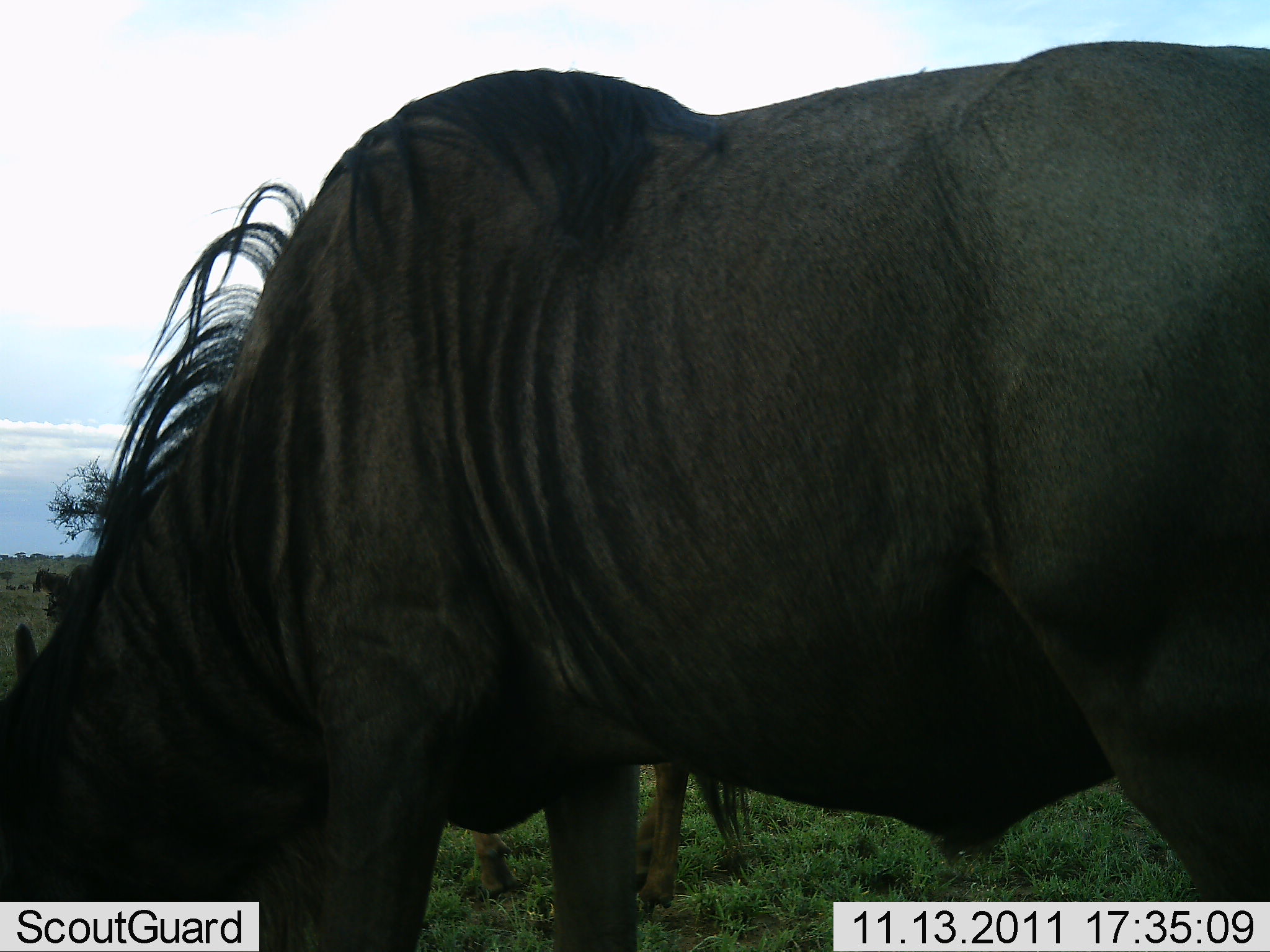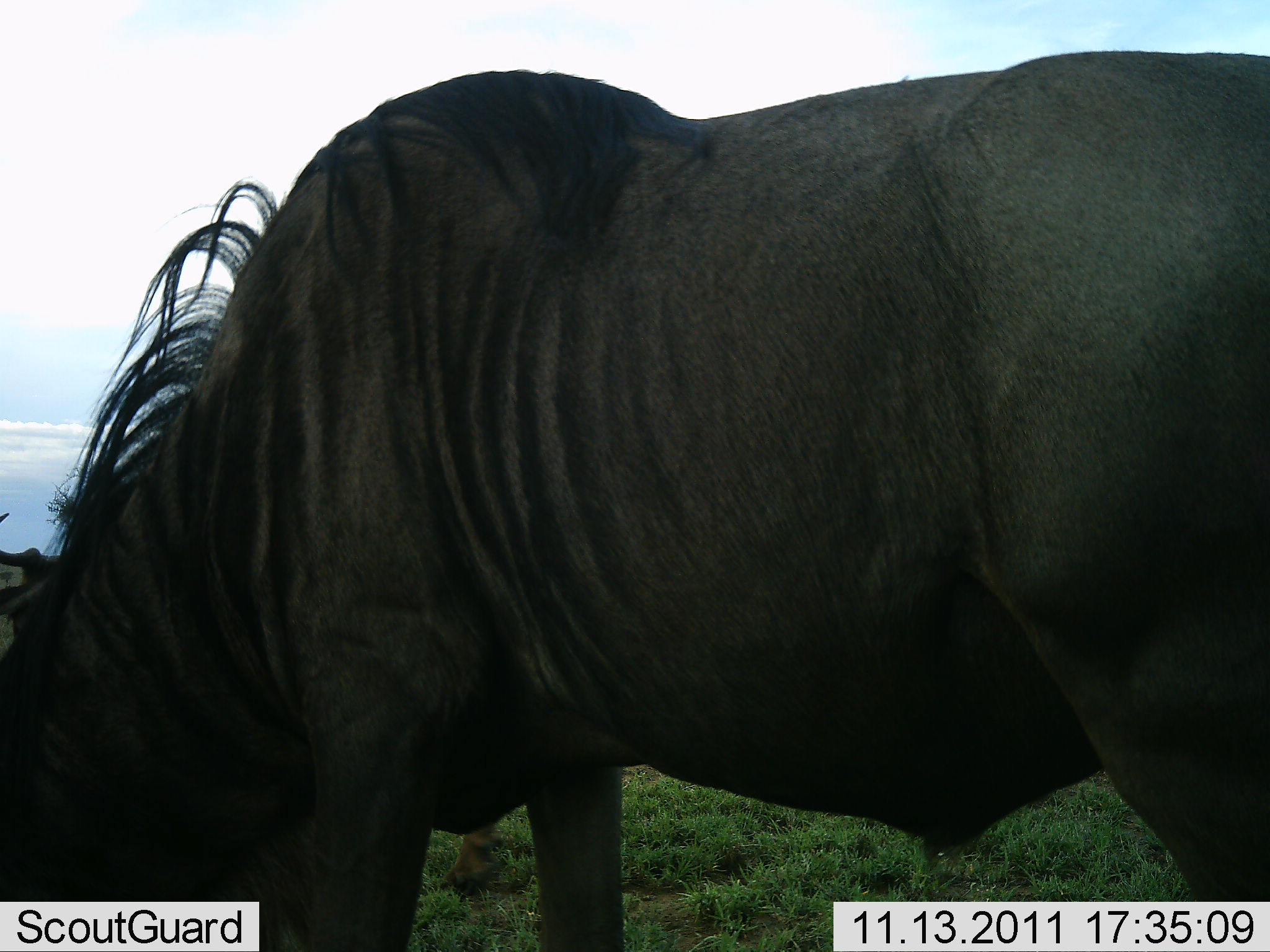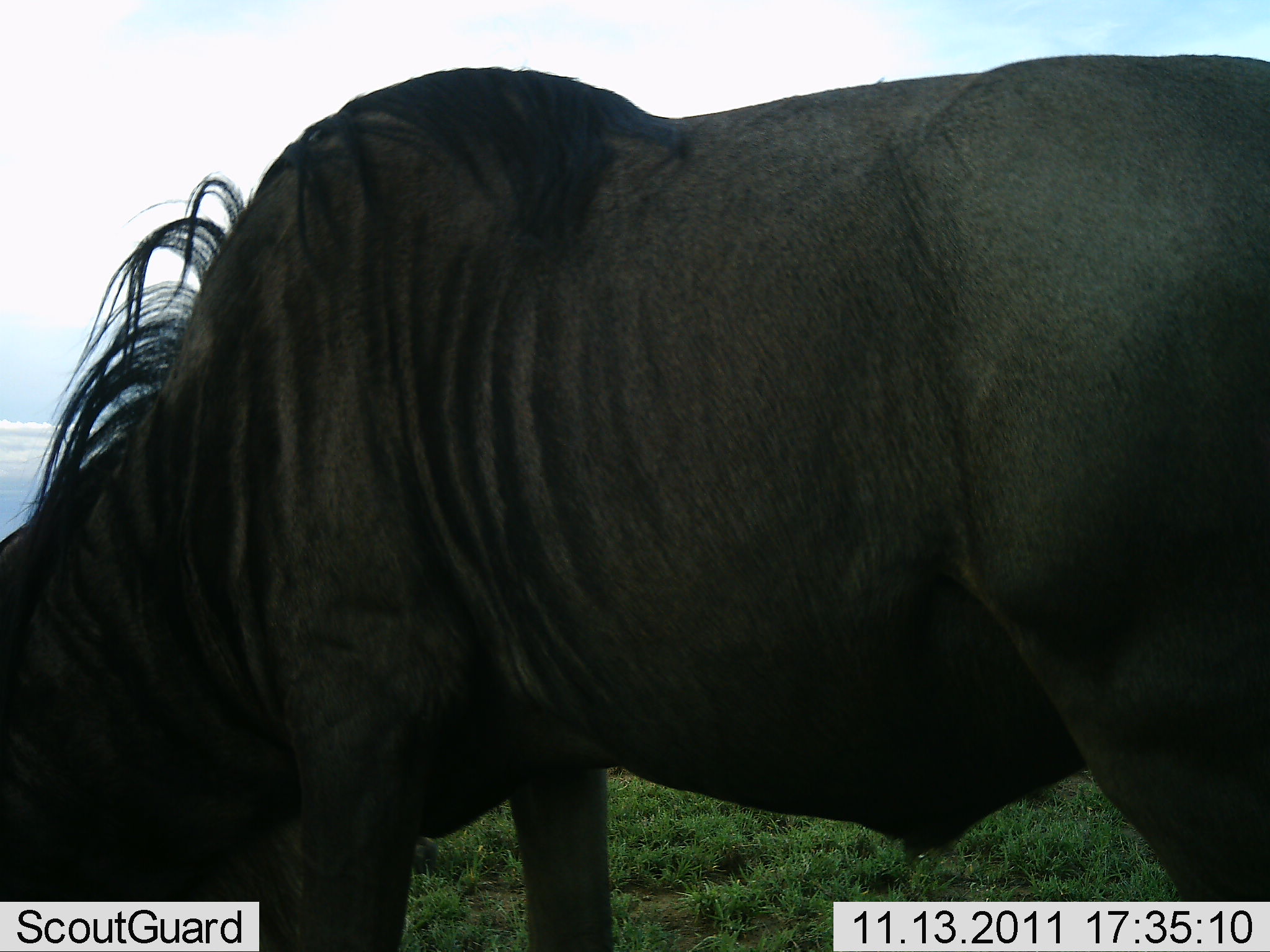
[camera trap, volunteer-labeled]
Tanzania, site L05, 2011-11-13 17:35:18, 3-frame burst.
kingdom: Animalia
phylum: Chordata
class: Mammalia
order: Artiodactyla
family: Bovidae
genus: Connochaetes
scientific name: Connochaetes taurinus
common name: blue wildebeest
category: wildebeest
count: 1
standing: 42%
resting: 0%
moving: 0%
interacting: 0%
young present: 0%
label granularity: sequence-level